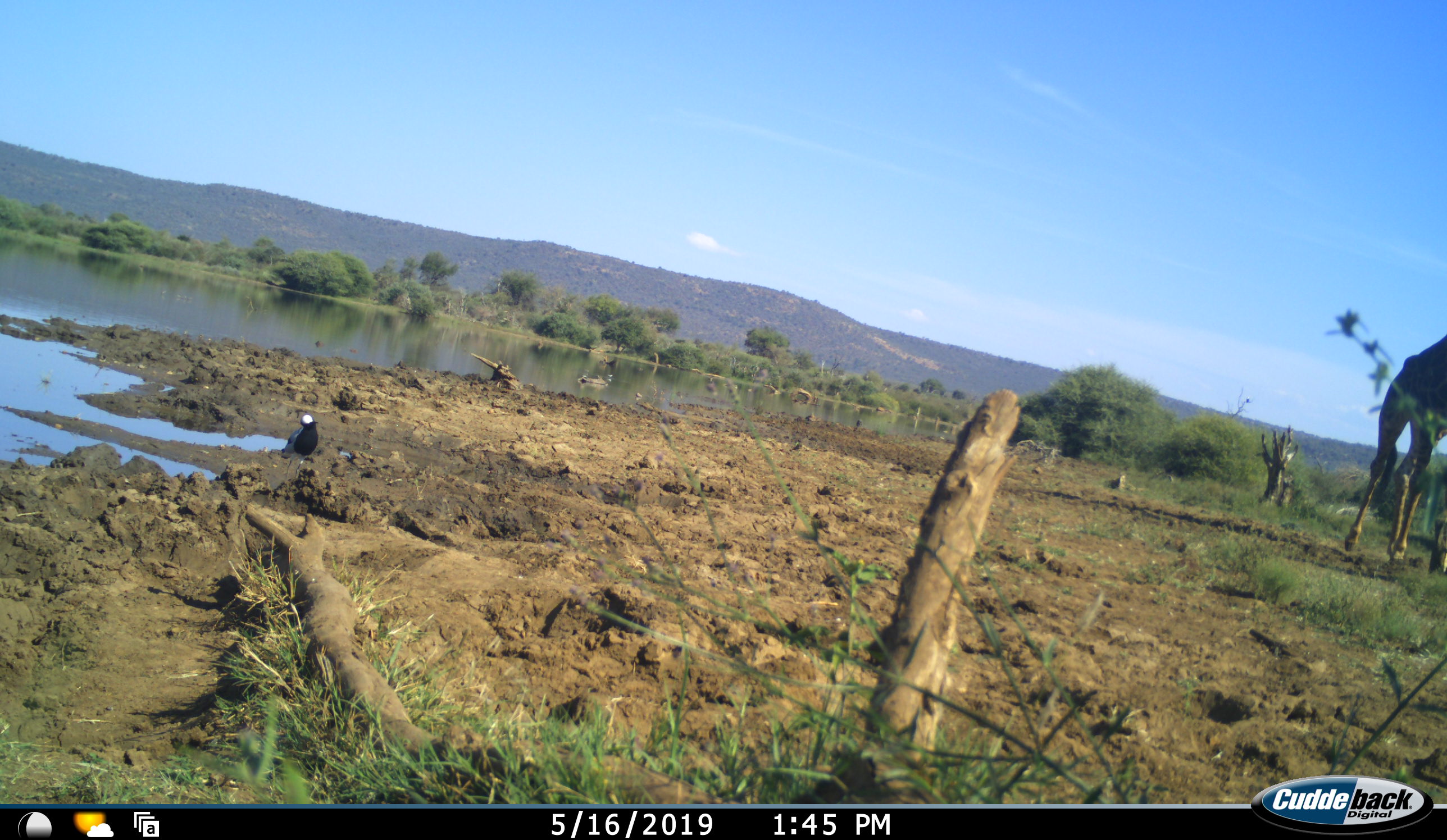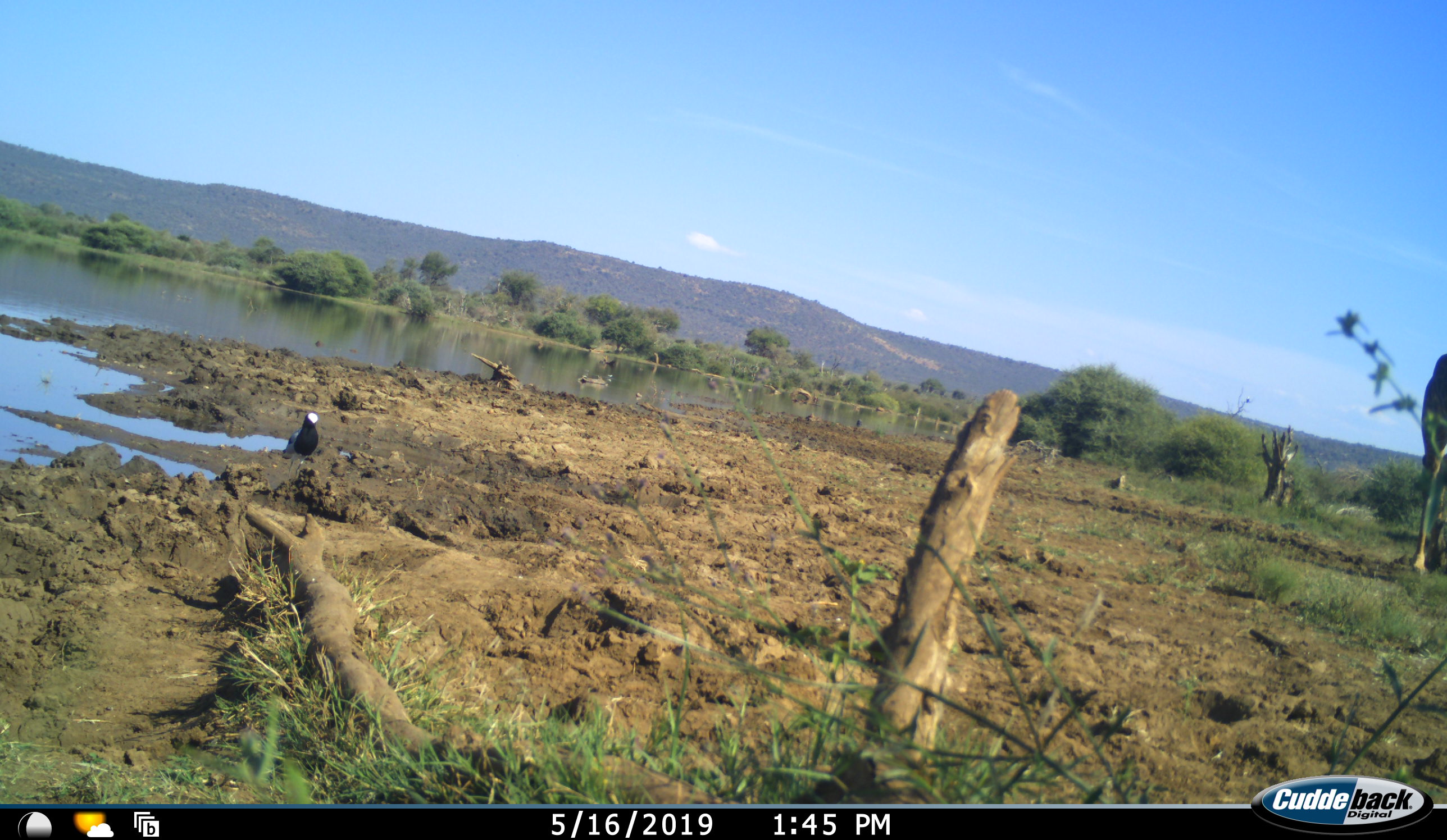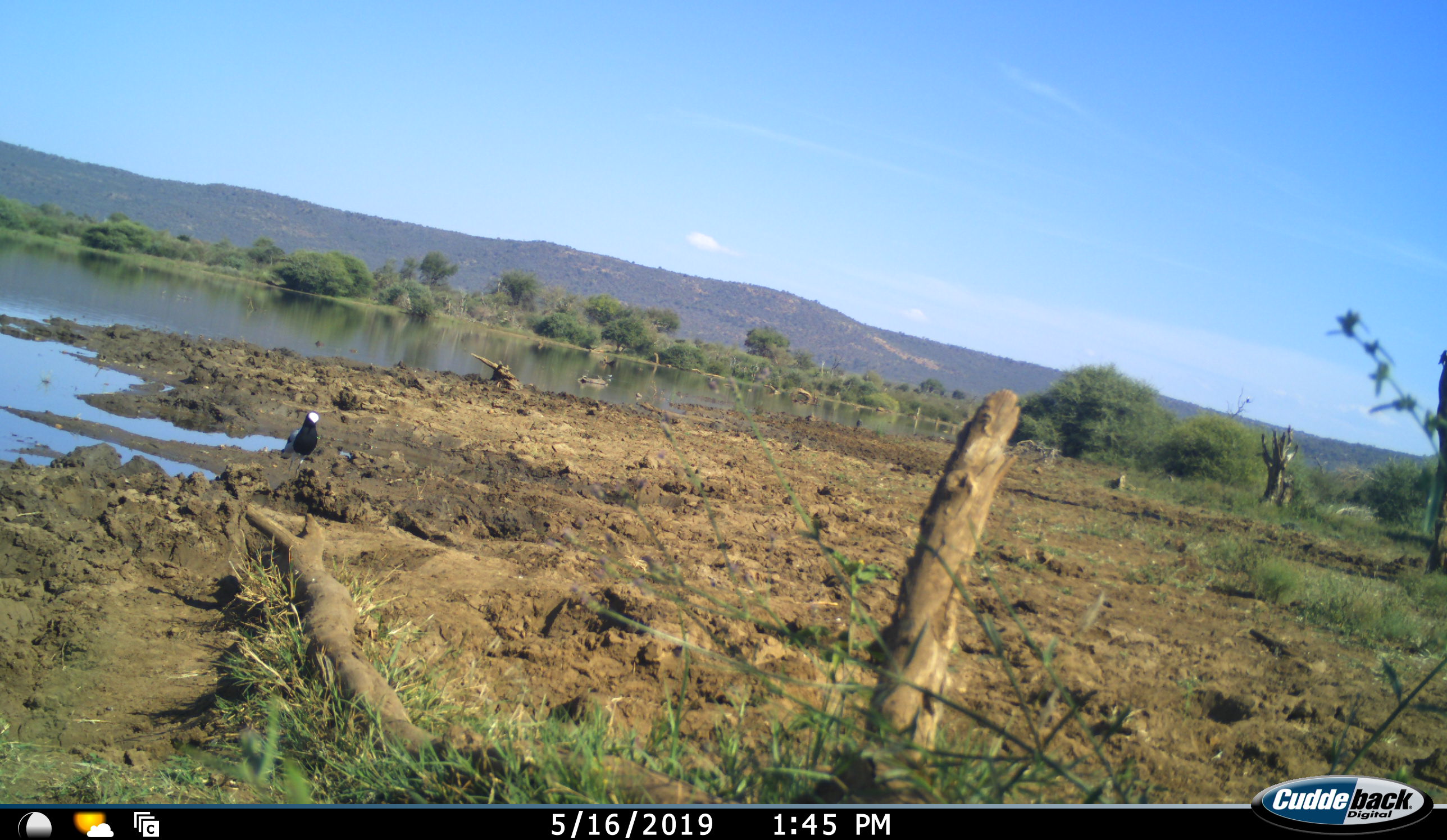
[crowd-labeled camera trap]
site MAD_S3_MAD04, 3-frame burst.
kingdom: Animalia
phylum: Chordata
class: Mammalia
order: Artiodactyla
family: Giraffidae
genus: Giraffa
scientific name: Giraffa camelopardalis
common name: giraffe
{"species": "giraffe (Giraffa camelopardalis)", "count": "1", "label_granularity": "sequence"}